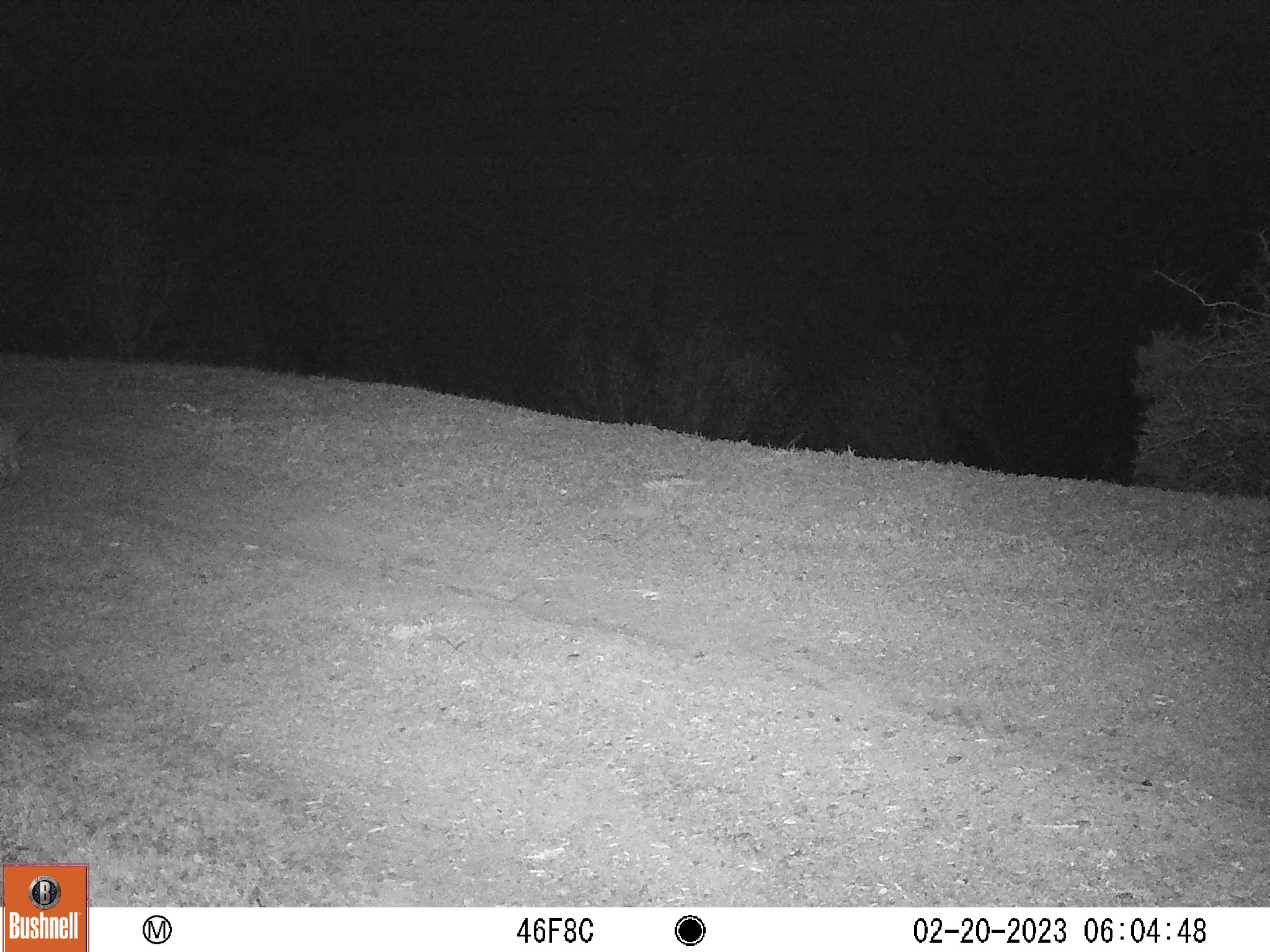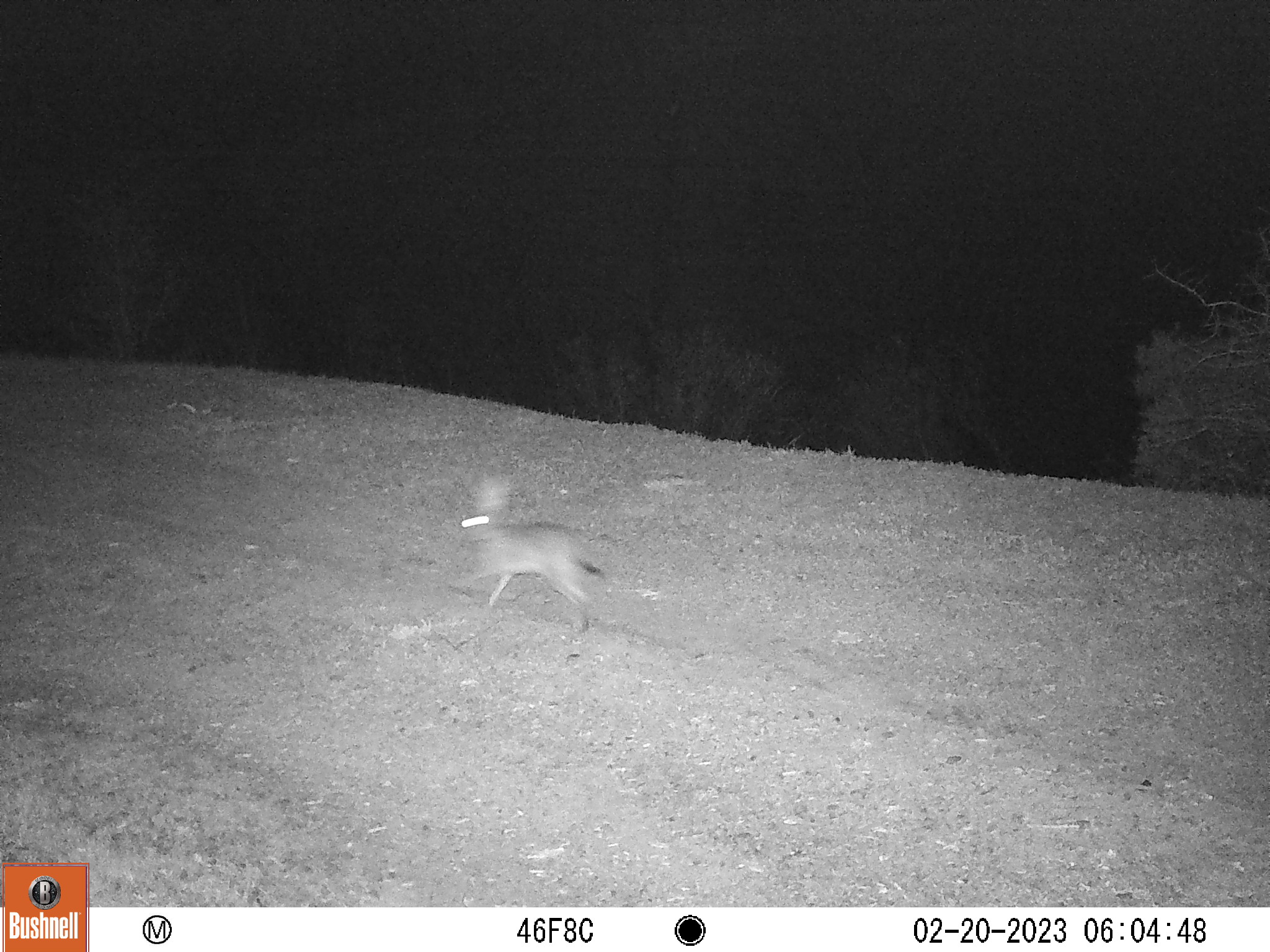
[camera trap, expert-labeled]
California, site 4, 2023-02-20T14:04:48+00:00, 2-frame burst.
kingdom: Animalia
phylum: Chordata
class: Mammalia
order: Lagomorpha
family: Leporidae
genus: Lepus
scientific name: Lepus californicus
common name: black-tailed jackrabbit